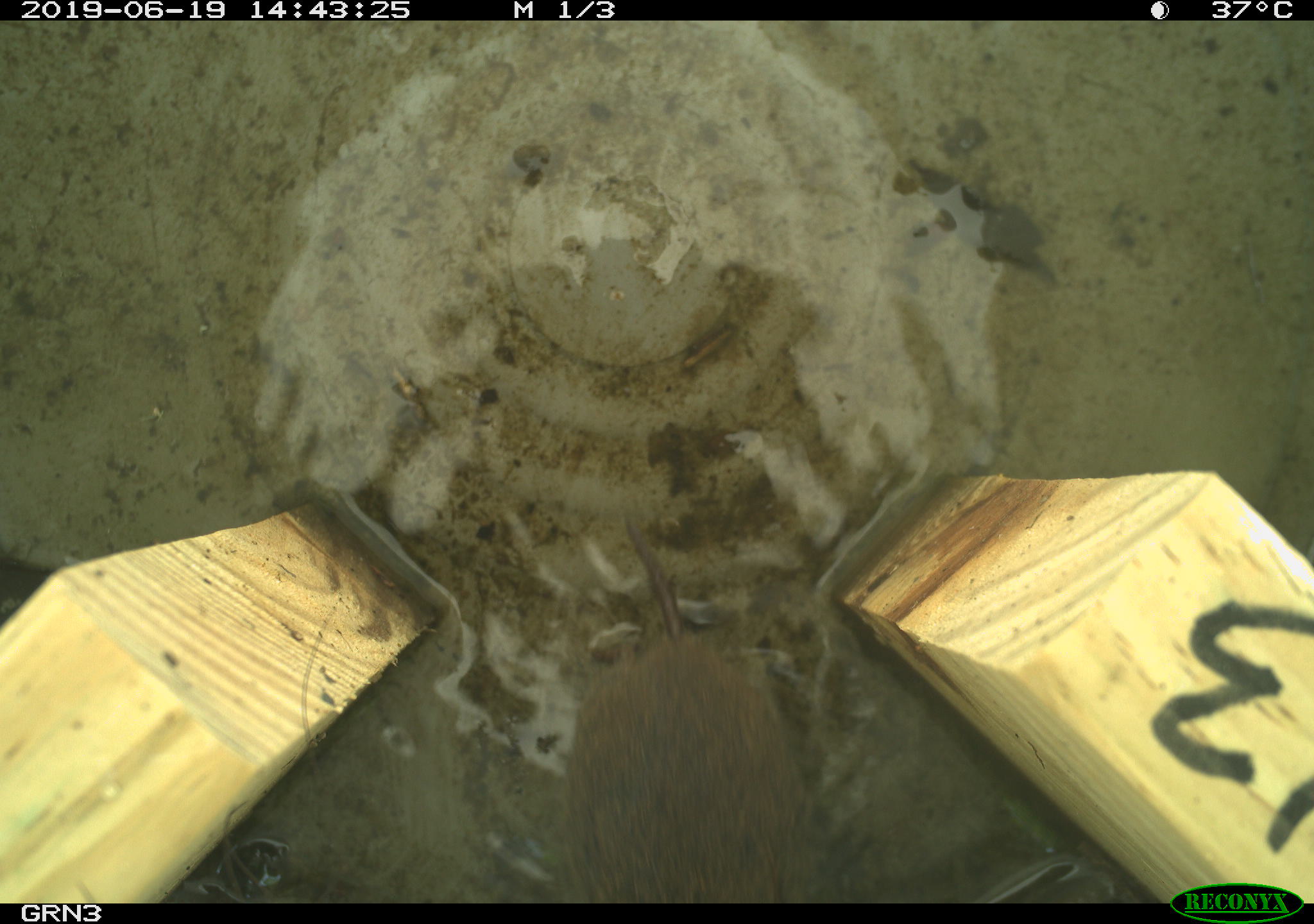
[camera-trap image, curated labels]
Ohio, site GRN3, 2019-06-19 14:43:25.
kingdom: Animalia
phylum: Chordata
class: Mammalia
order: Rodentia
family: Cricetidae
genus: Microtus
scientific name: Microtus pennsylvanicus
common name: meadow vole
Meadow vole (Microtus pennsylvanicus).